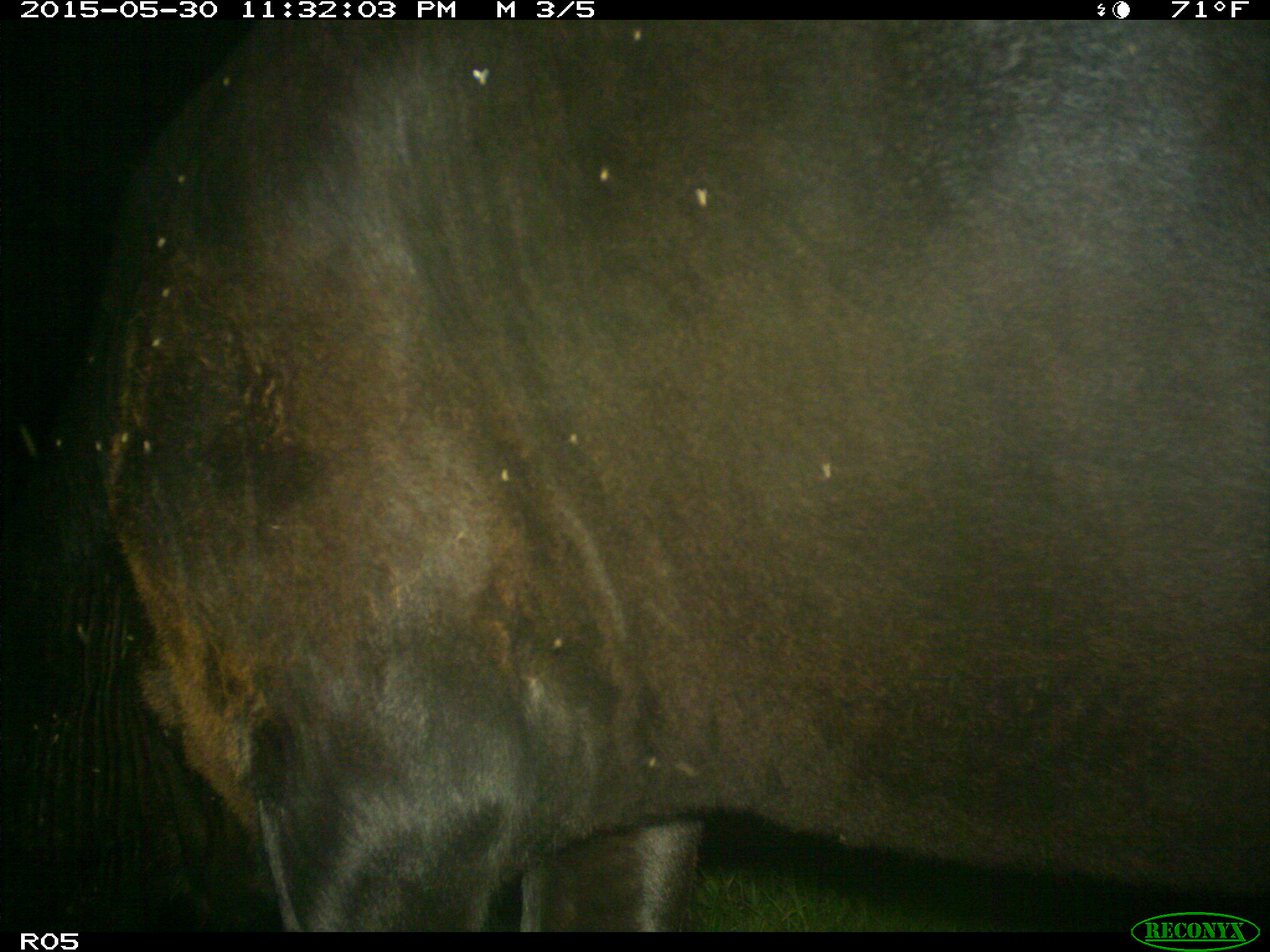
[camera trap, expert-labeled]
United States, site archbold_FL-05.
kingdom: Animalia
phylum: Chordata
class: Mammalia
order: Artiodactyla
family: Bovidae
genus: Bos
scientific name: Bos taurus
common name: domestic cow